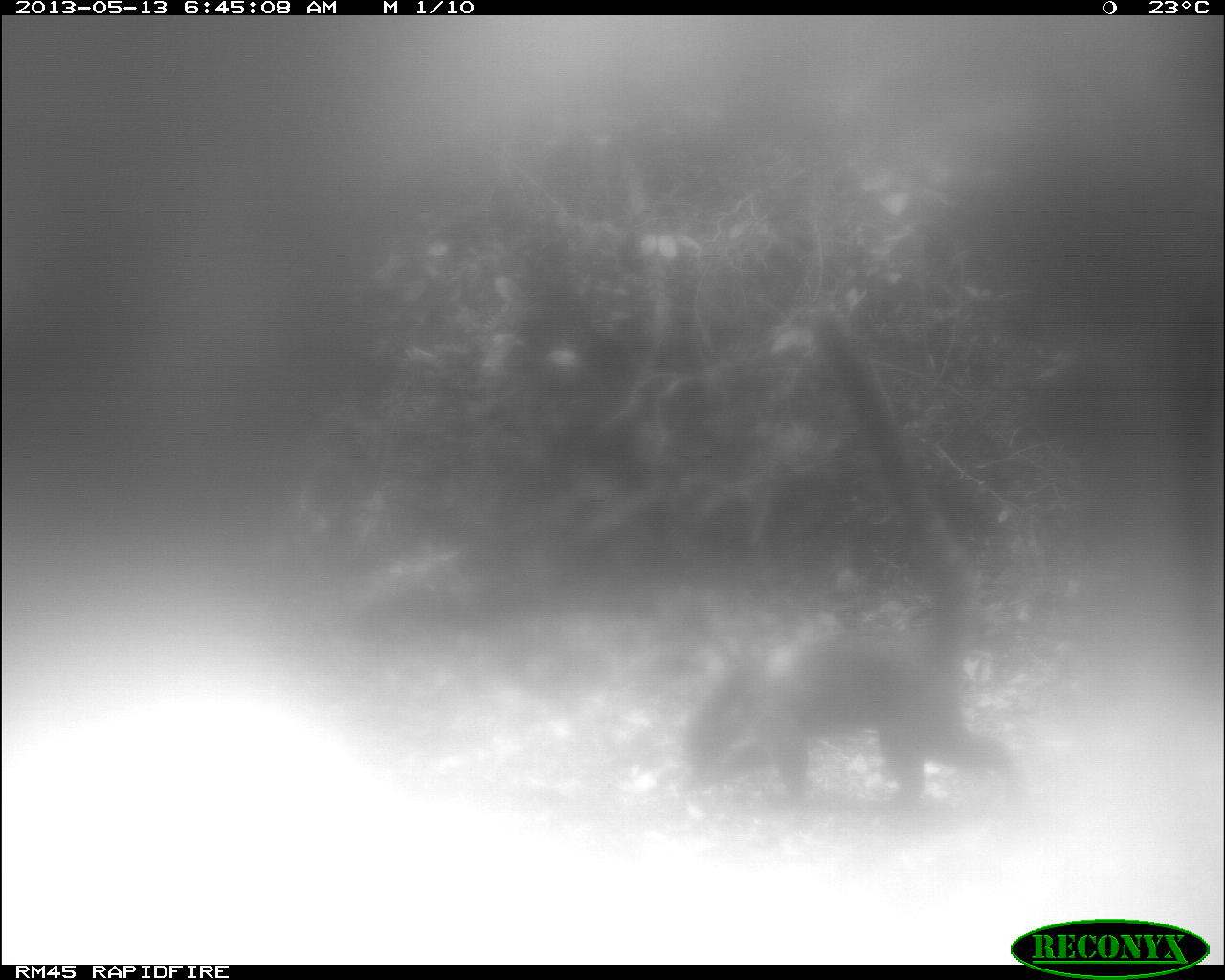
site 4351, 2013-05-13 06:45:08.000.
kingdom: Animalia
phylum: Chordata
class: Mammalia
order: Carnivora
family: Procyonidae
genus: Nasua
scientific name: Nasua narica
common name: white-nosed coati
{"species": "Nasua narica (white-nosed coati)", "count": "1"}